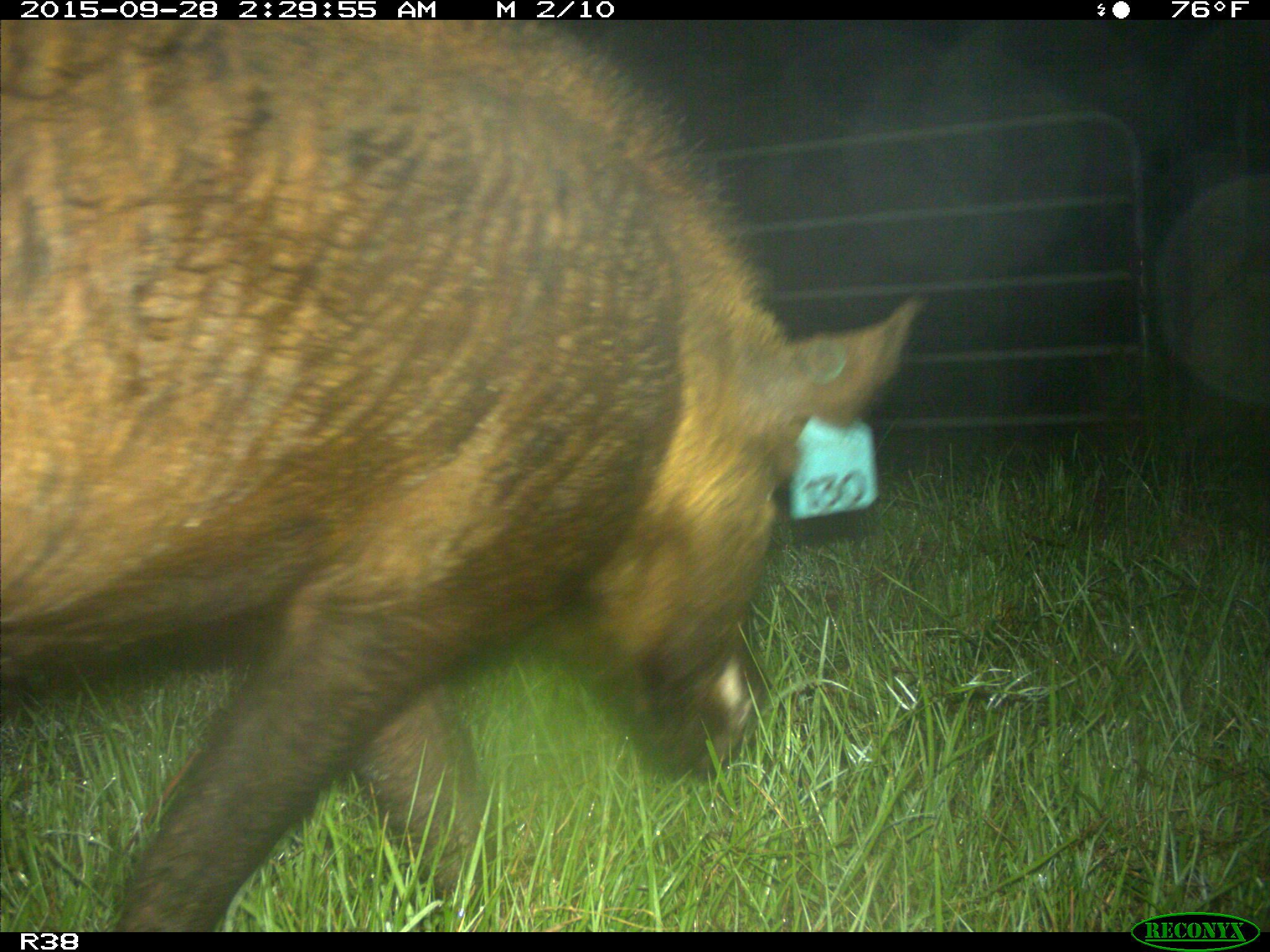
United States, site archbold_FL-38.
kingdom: Animalia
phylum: Chordata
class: Mammalia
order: Artiodactyla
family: Suidae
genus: Sus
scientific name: Sus scrofa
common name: wild boar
Sus scrofa (wild boar).